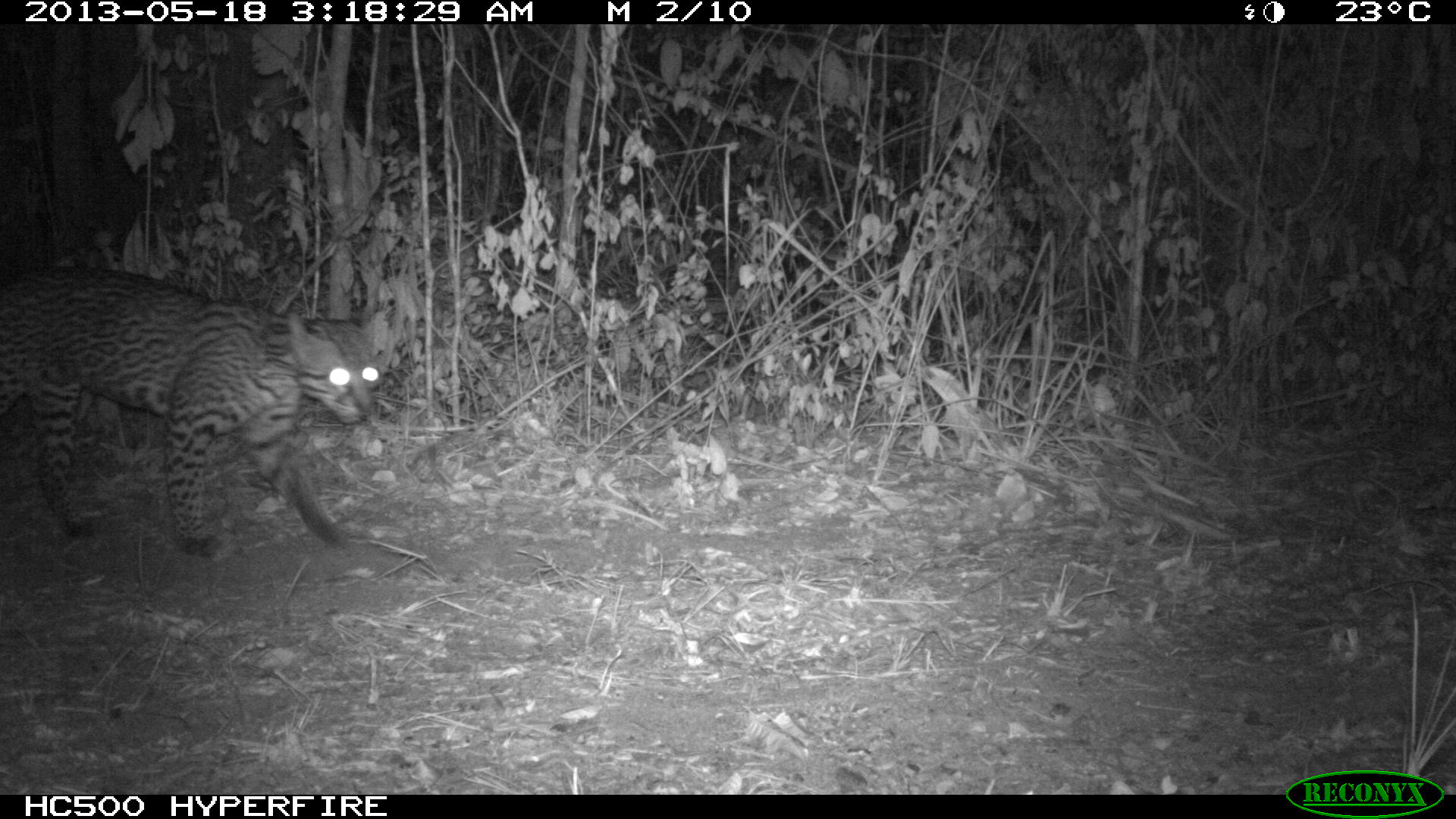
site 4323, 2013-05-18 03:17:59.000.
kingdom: Animalia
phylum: Chordata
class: Mammalia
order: Carnivora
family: Felidae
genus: Leopardus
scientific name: Leopardus pardalis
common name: ocelot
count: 1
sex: male